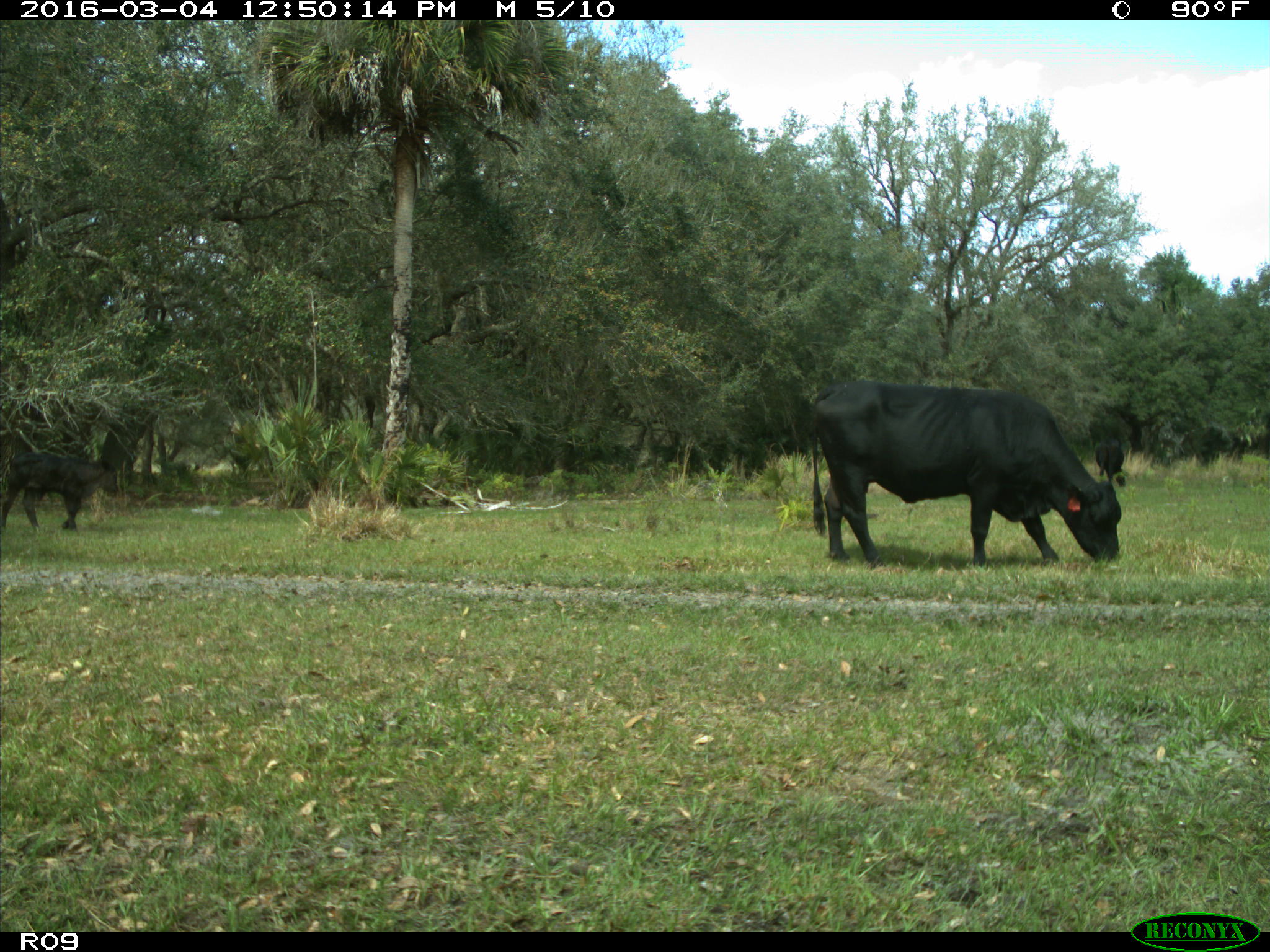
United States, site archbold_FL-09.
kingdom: Animalia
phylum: Chordata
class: Mammalia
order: Artiodactyla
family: Bovidae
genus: Bos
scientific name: Bos taurus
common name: domestic cow